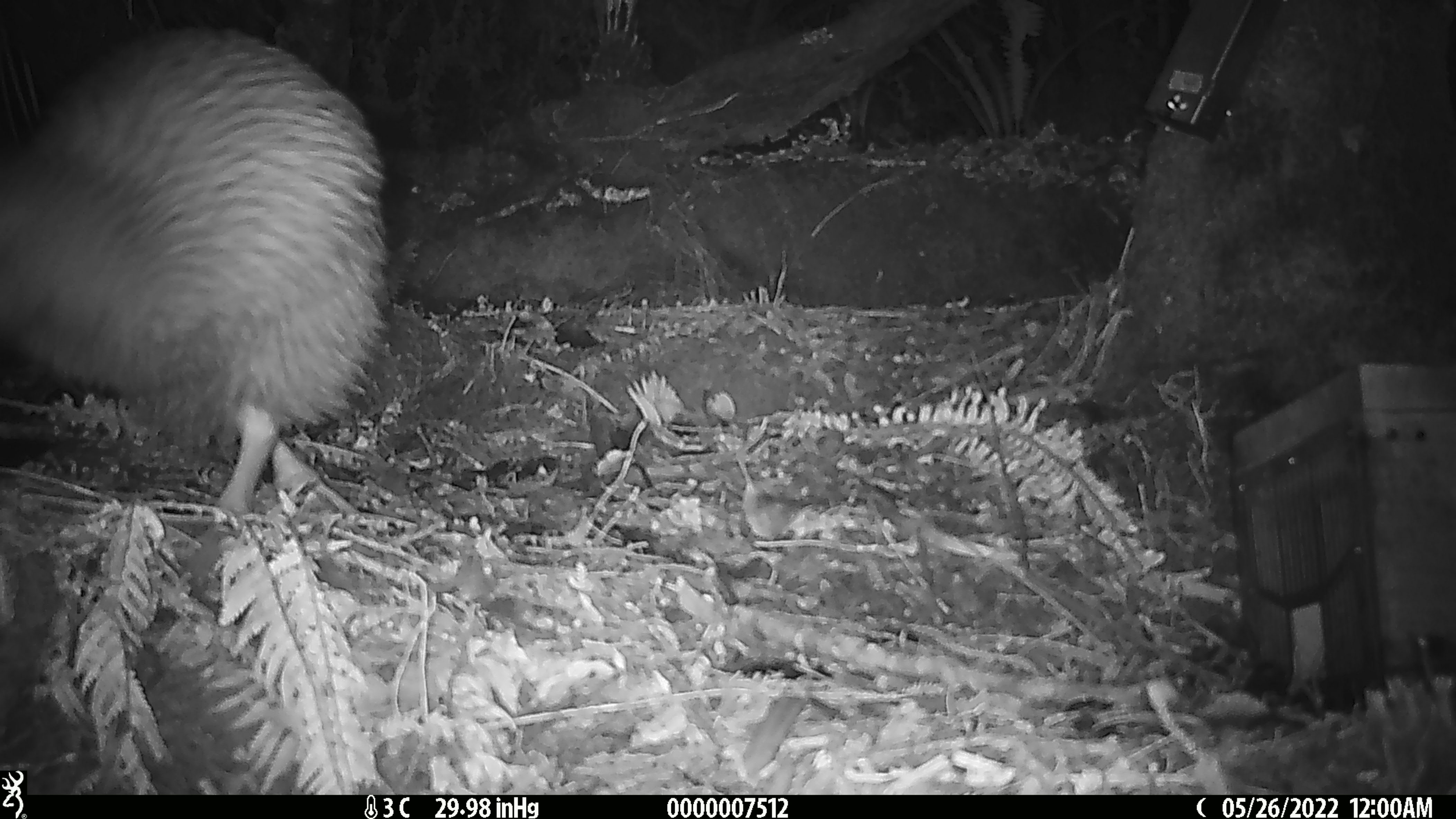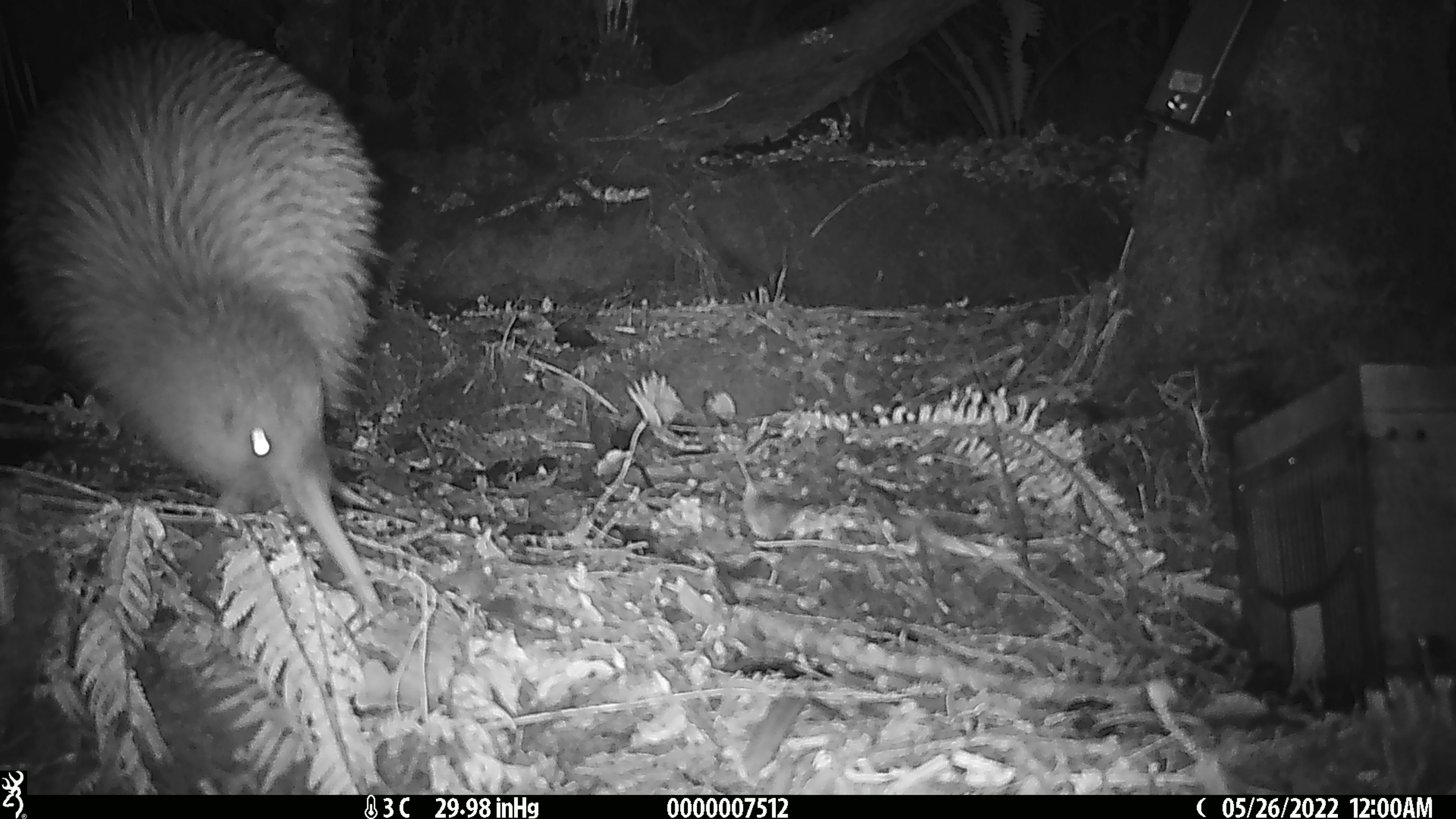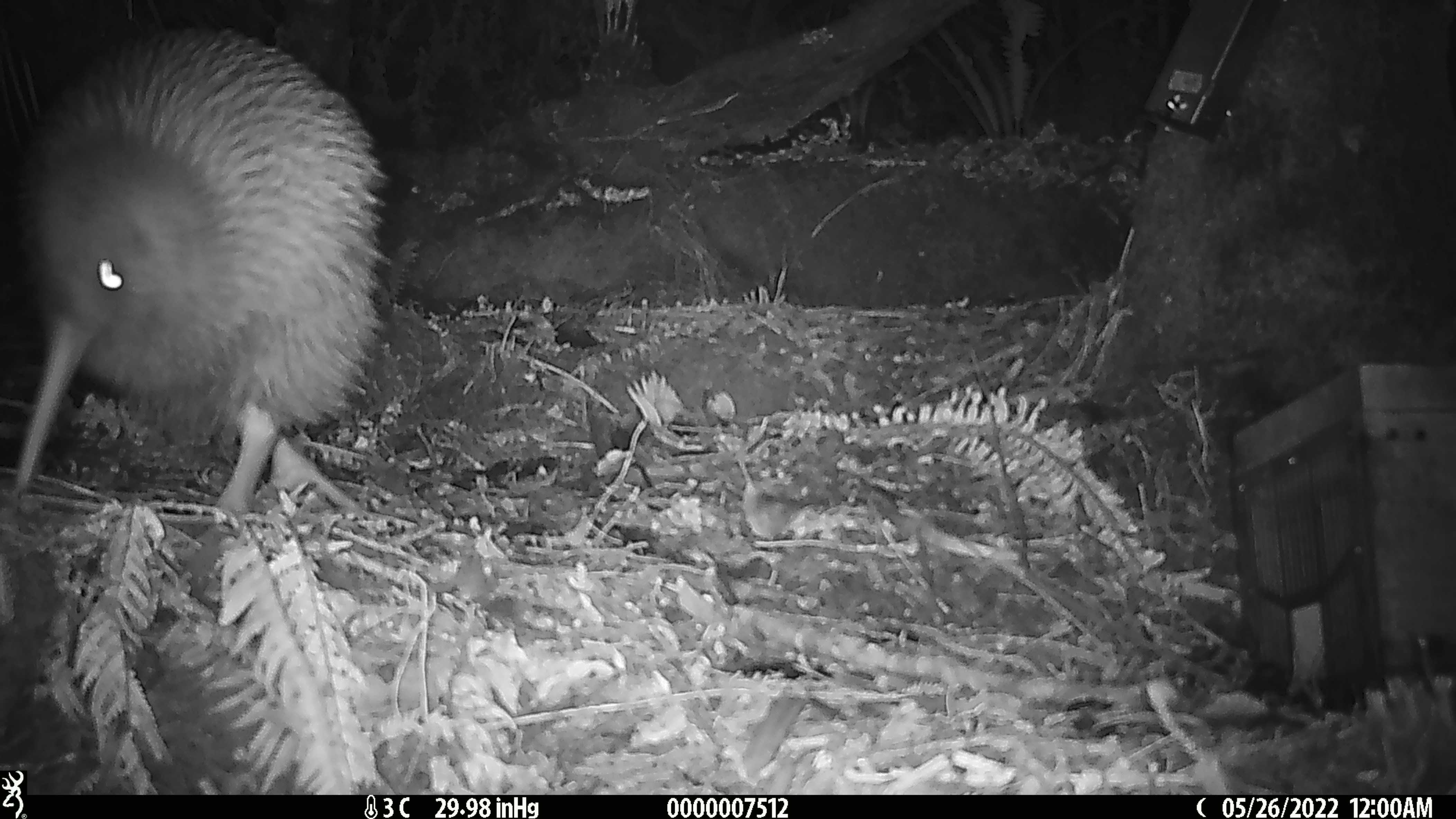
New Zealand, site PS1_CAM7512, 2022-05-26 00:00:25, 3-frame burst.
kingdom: Animalia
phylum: Chordata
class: Aves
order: Apterygiformes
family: Apterygidae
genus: Apteryx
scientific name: Apteryx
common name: kiwi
Kiwi (Apteryx).